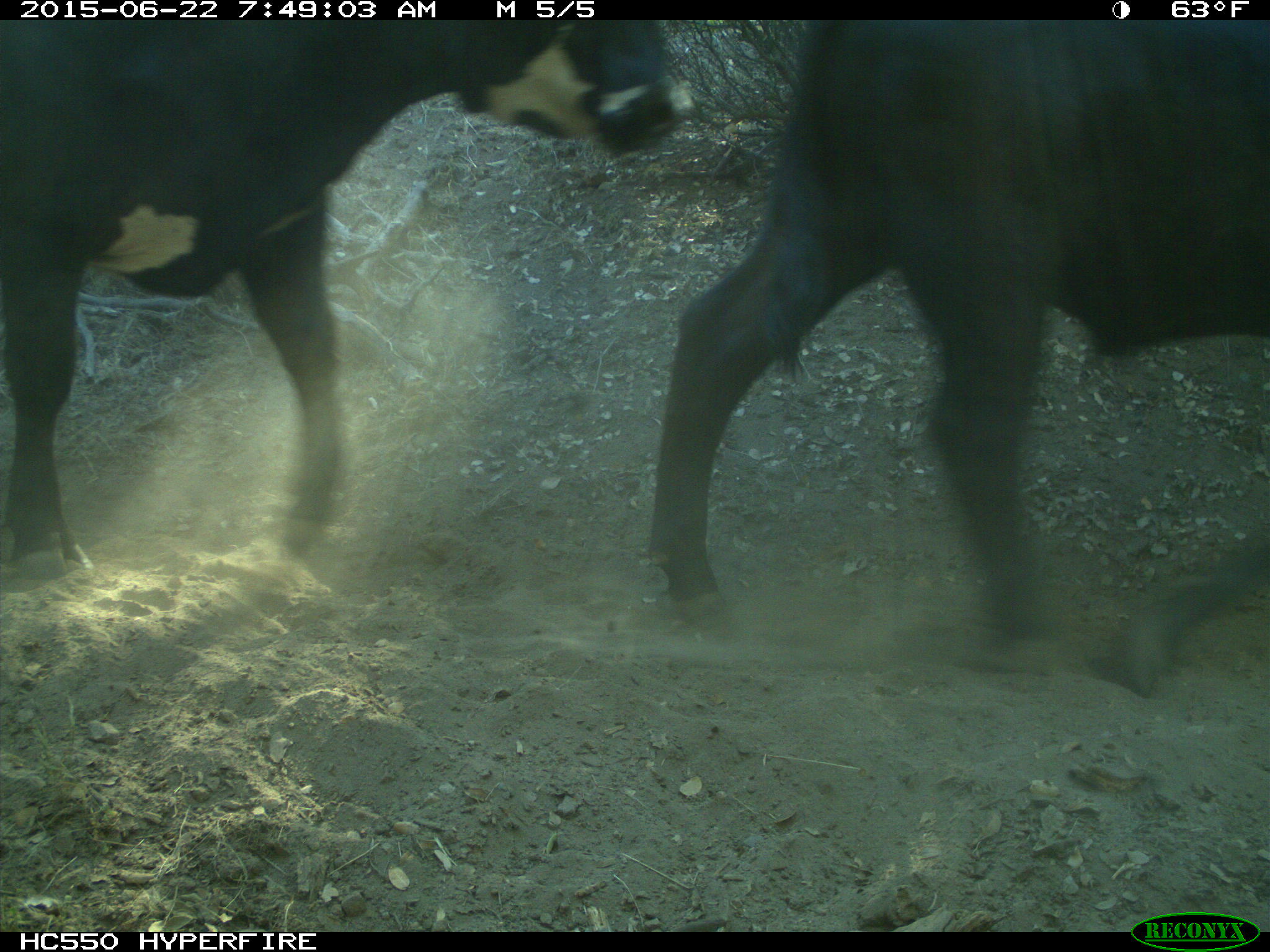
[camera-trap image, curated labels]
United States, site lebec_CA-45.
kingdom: Animalia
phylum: Chordata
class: Mammalia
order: Artiodactyla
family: Bovidae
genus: Bos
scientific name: Bos taurus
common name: domestic cow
Bos taurus (domestic cow).